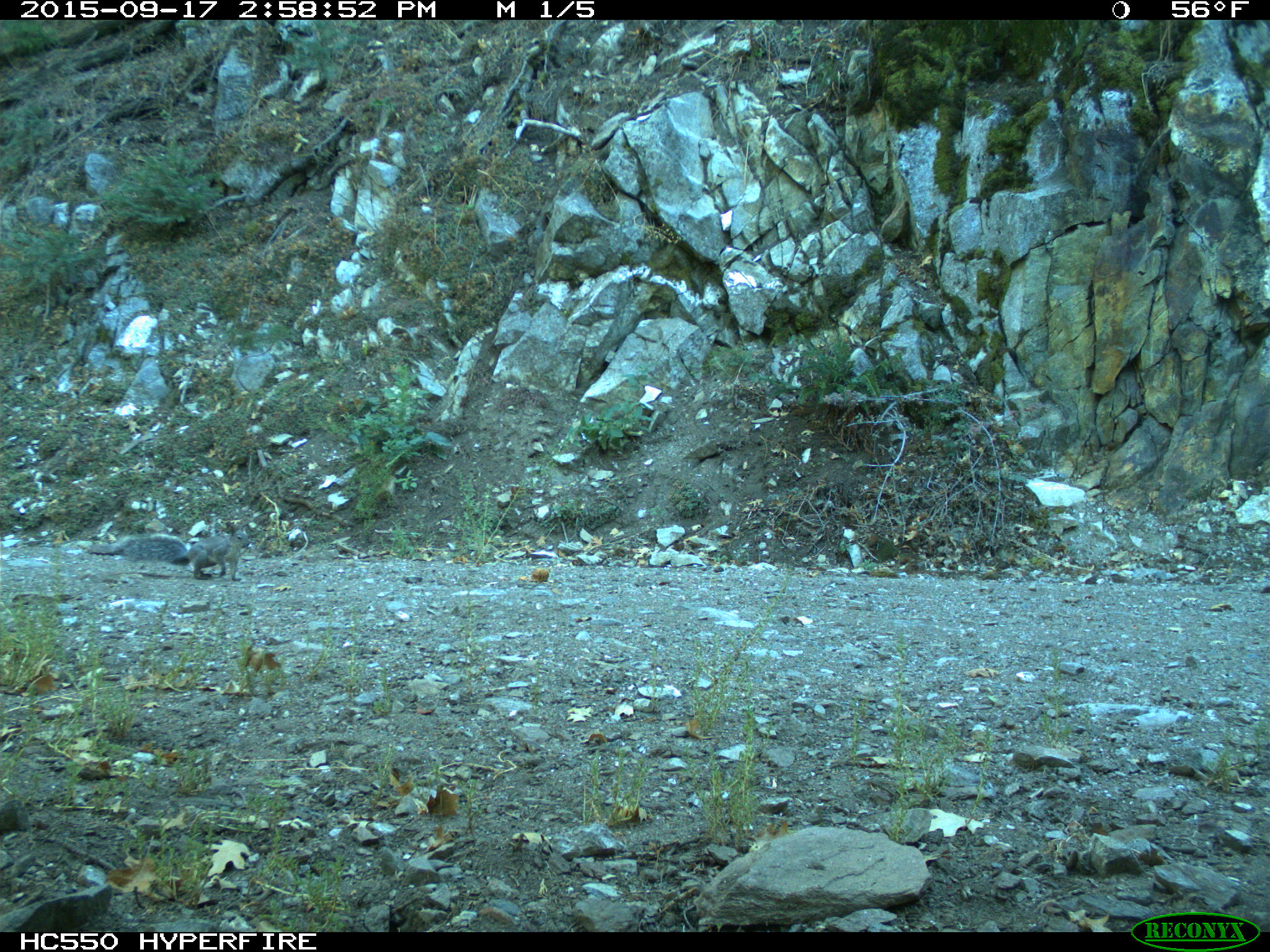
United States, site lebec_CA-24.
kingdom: Animalia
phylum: Chordata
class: Mammalia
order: Rodentia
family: Sciuridae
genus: Sciurus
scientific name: Sciurus carolinensis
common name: eastern gray squirrel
Sciurus carolinensis (eastern gray squirrel).